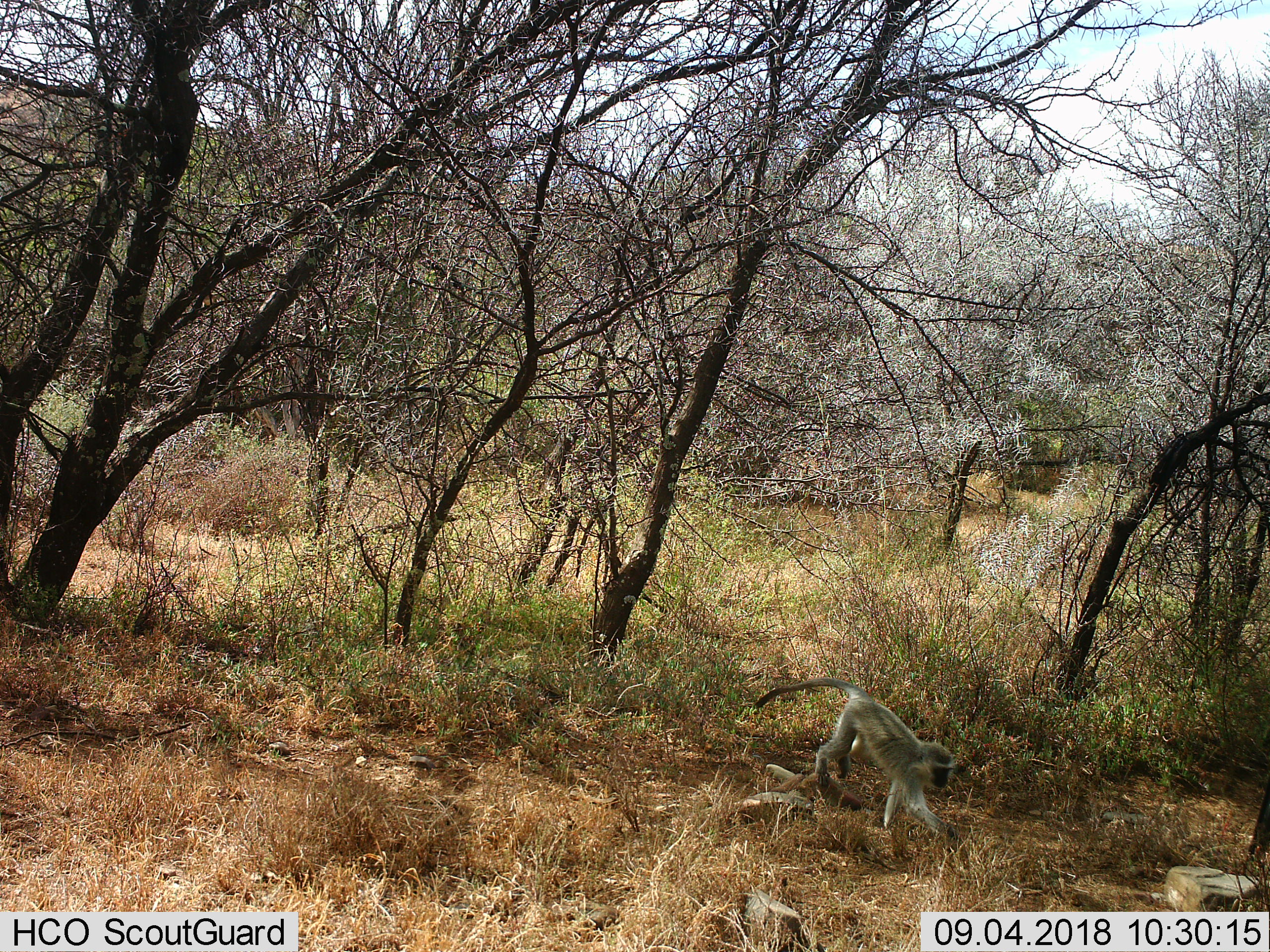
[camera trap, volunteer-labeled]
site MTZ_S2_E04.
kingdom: Animalia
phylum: Chordata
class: Mammalia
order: Primates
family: Cercopithecidae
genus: Chlorocebus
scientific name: Chlorocebus pygerythrus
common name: vervet monkey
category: monkeyvervet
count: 1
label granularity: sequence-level